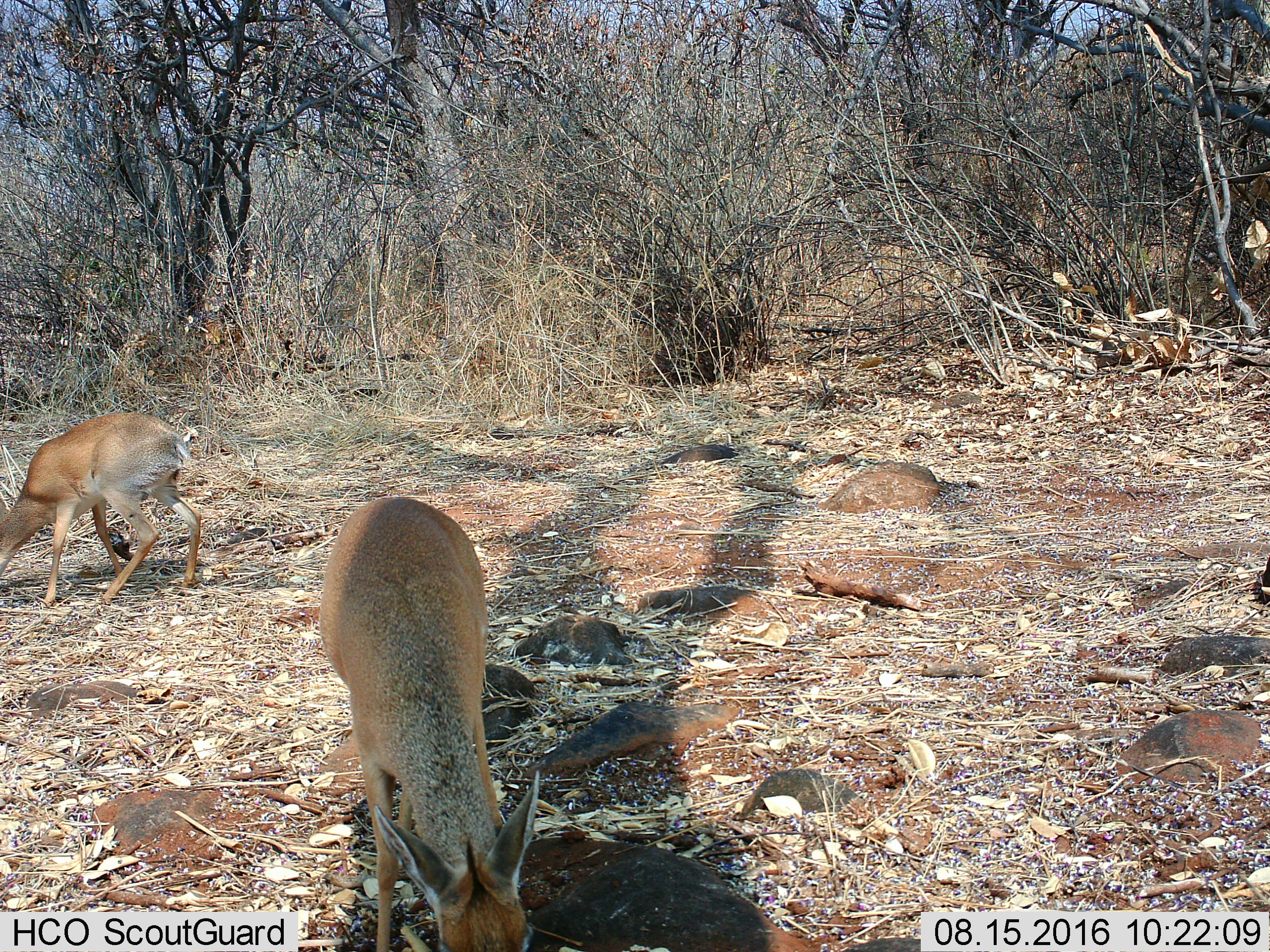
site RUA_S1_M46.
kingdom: Animalia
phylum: Chordata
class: Mammalia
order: Artiodactyla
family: Bovidae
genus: Madoqua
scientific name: Madoqua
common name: dik-dik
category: dikdik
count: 2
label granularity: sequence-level